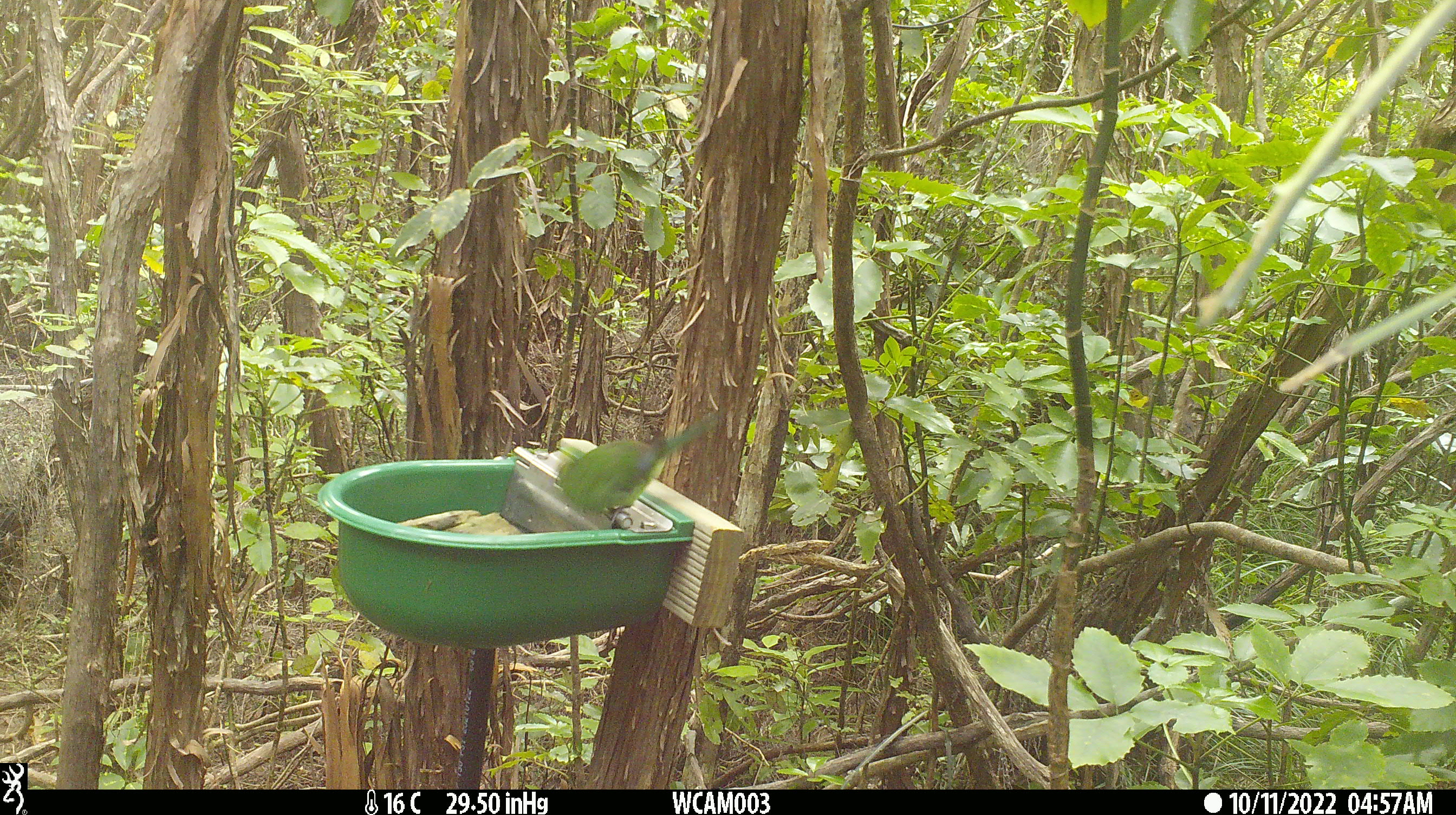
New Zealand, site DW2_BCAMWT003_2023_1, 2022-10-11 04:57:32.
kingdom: Animalia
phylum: Chordata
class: Aves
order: Psittaciformes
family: Psittaculidae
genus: Cyanoramphus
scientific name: Cyanoramphus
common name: parakeet